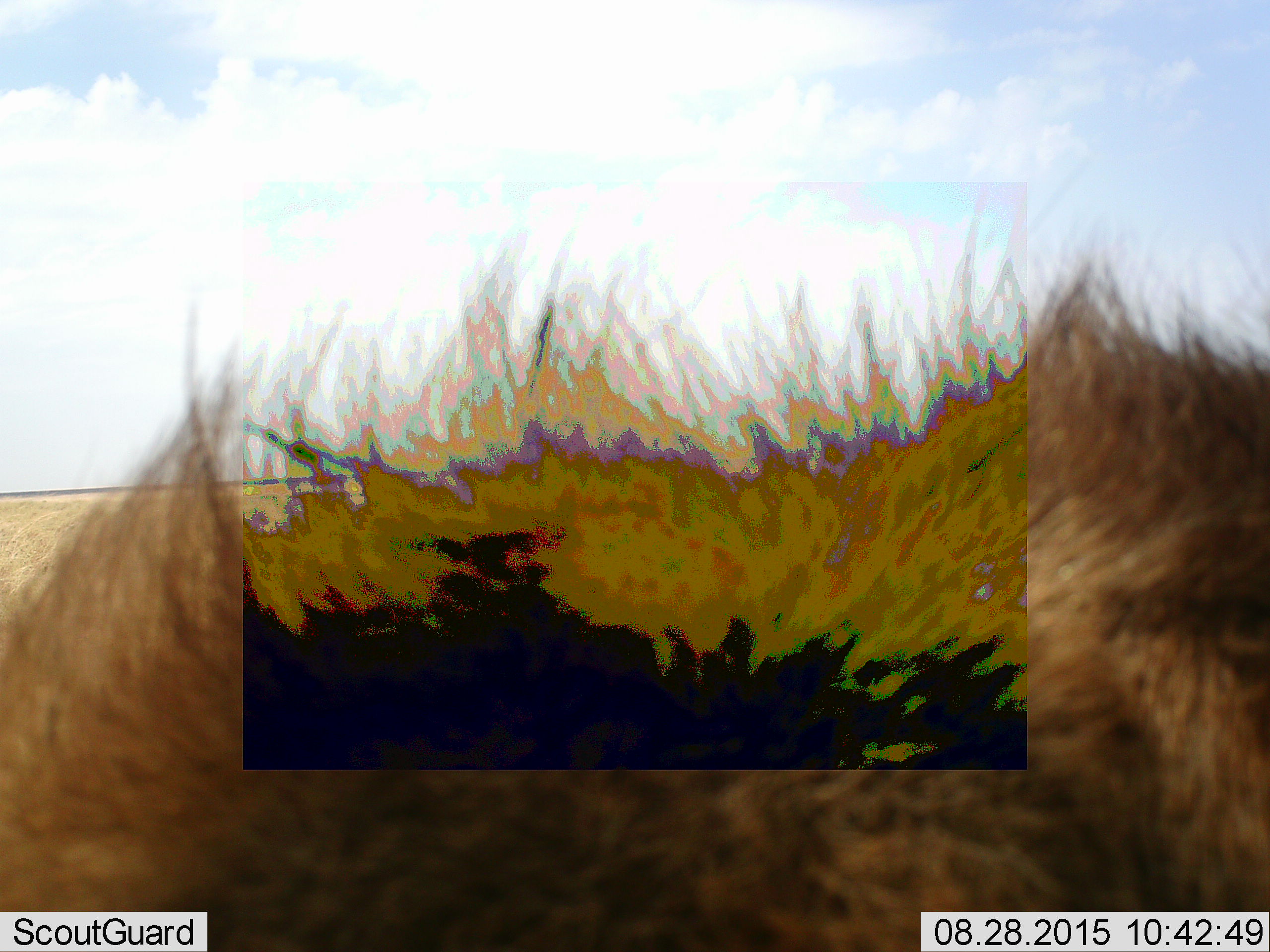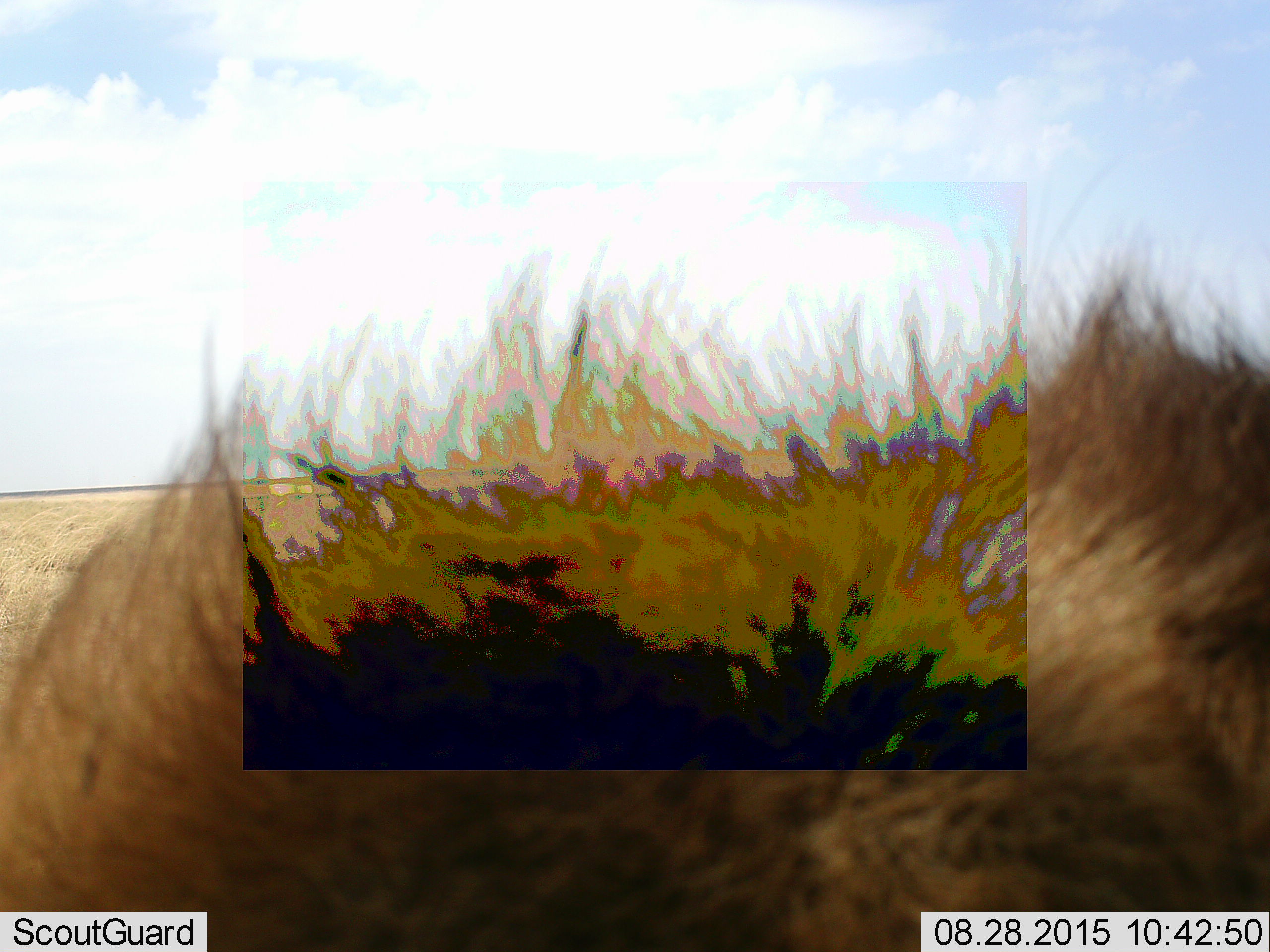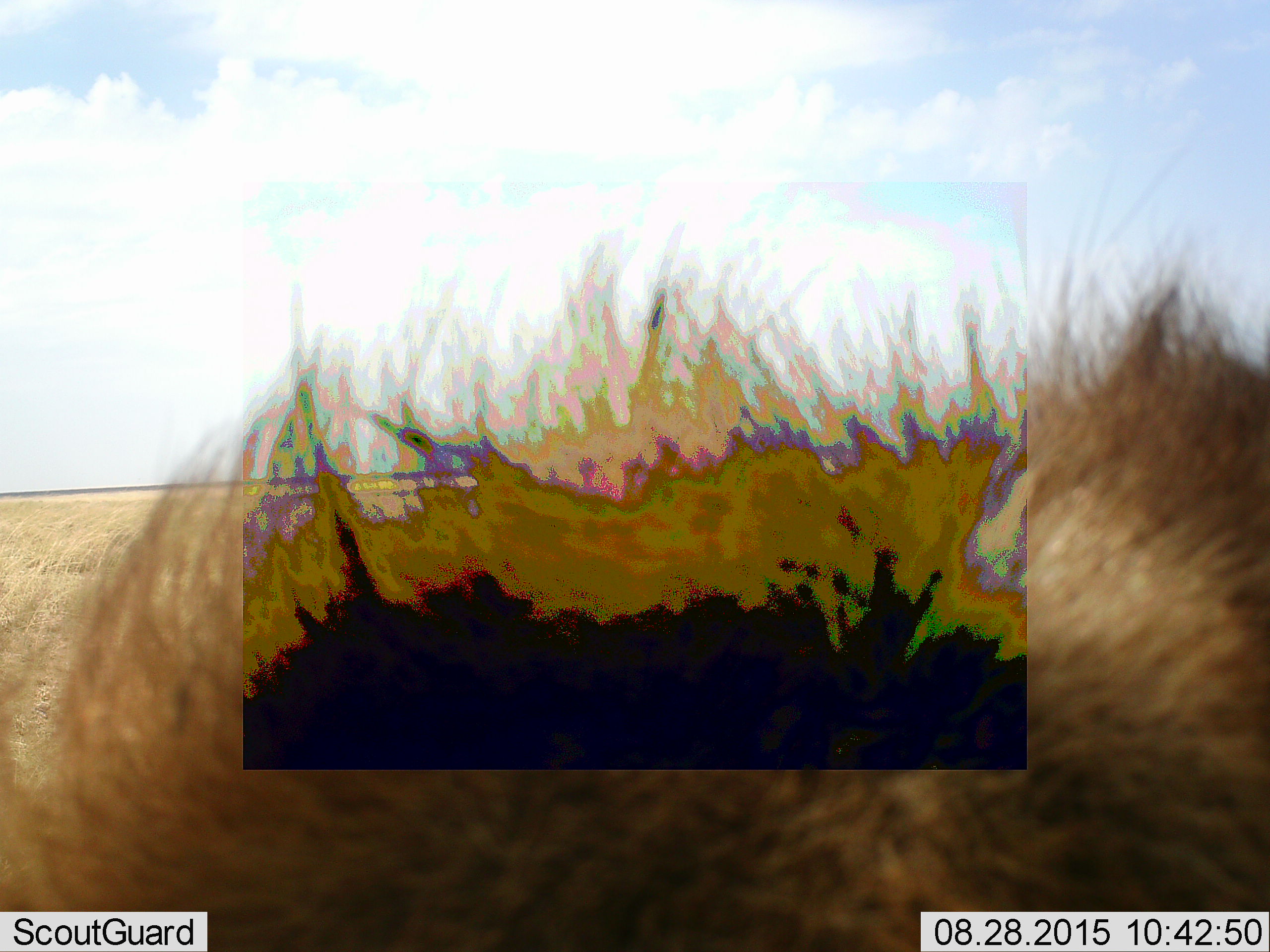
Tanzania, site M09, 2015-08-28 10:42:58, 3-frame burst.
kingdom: Animalia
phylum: Chordata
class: Mammalia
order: Carnivora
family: Hyaenidae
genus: Crocuta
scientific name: Crocuta crocuta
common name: spotted hyena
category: hyenaspotted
Hyenaspotted (spotted hyena) (Crocuta crocuta), count 1. Behavior (volunteer vote fractions): standing 67%, resting 0%, moving 33%, interacting 0%. Young present (vote fraction): 0%. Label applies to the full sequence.